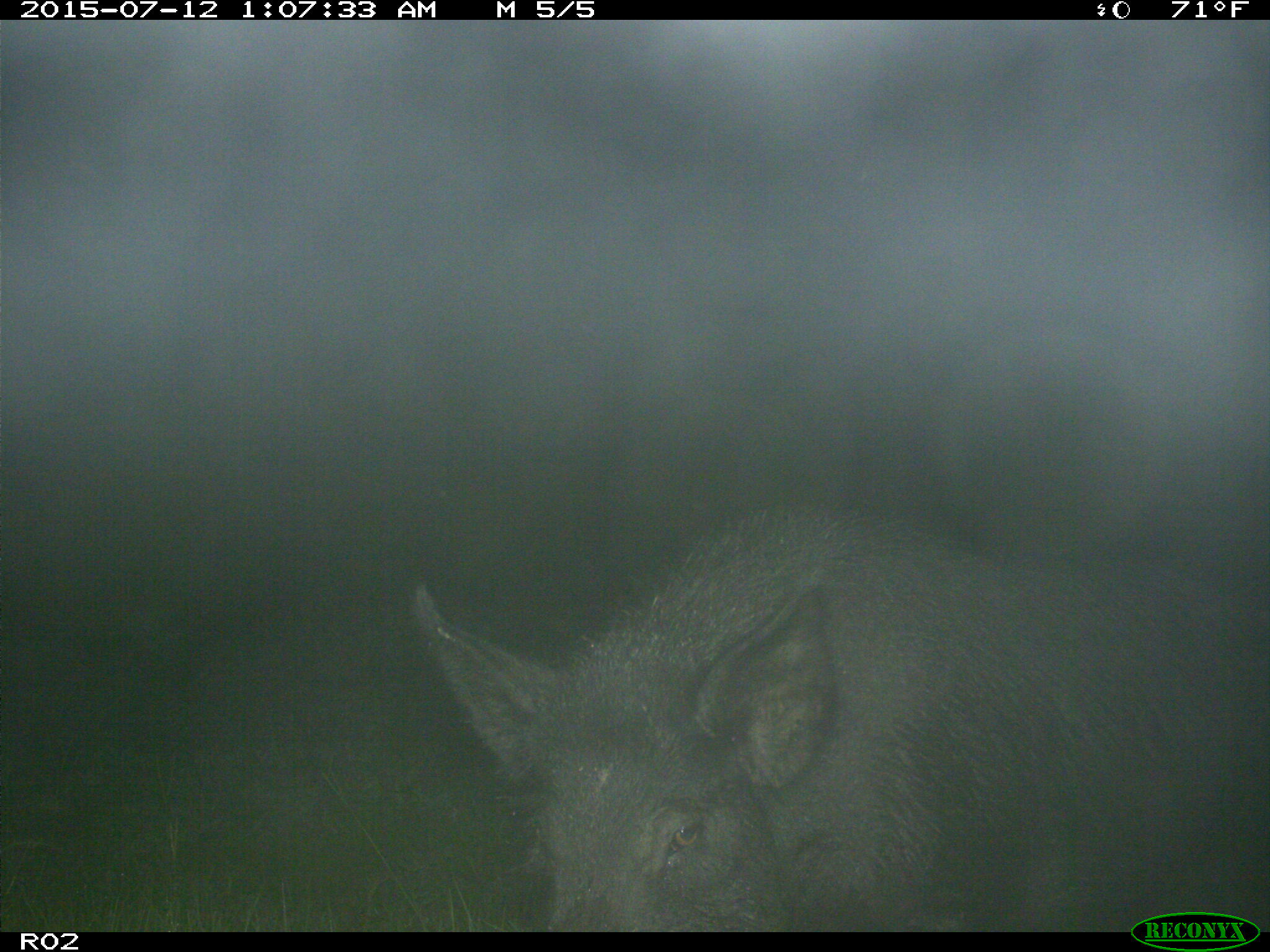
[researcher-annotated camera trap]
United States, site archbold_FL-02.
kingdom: Animalia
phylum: Chordata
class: Mammalia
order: Artiodactyla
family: Suidae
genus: Sus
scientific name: Sus scrofa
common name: wild boar